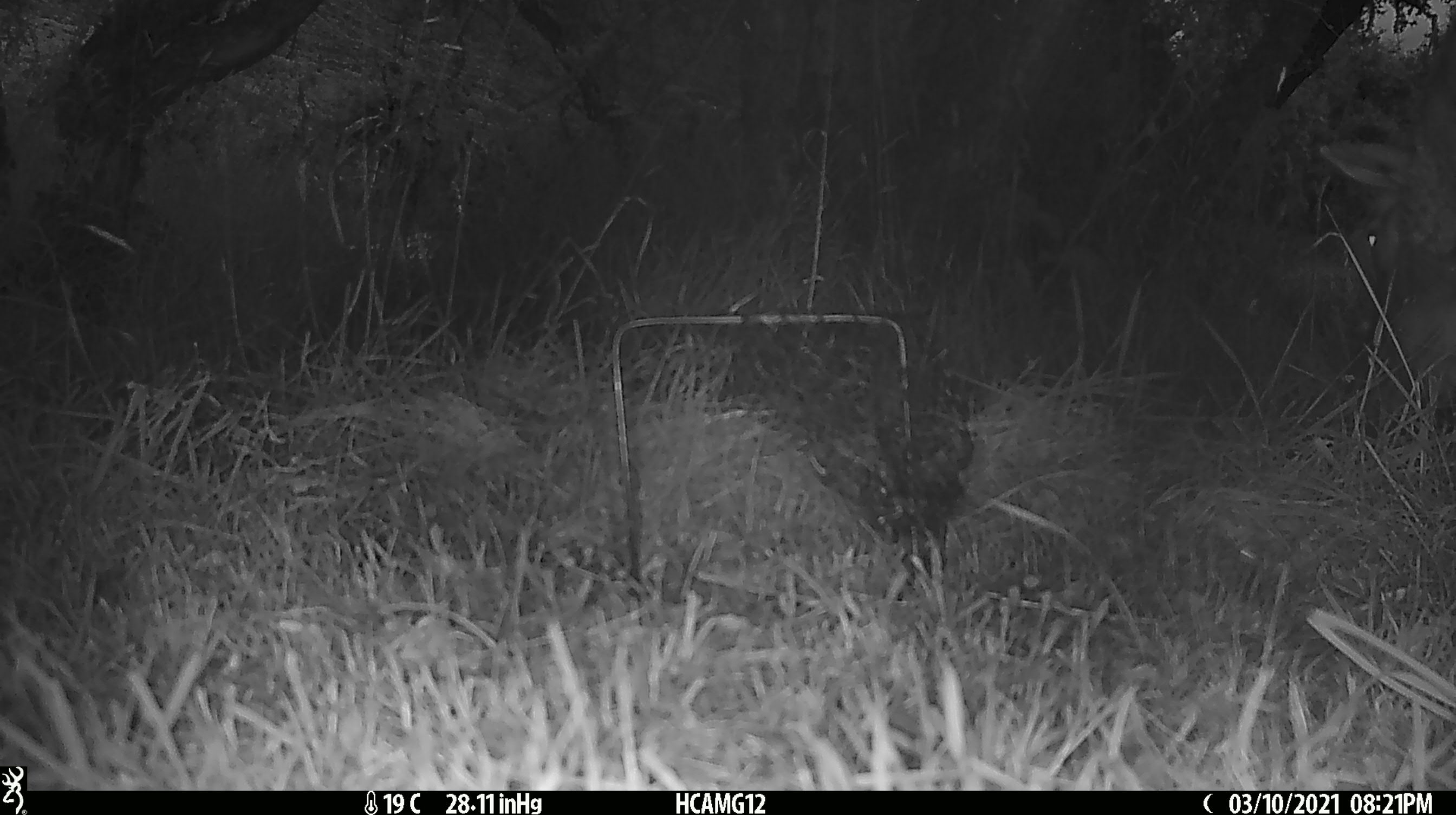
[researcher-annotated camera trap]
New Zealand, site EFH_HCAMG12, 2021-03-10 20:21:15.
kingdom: Animalia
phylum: Chordata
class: Mammalia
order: Artiodactyla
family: Bovidae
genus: Ovis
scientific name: Ovis aries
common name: domestic sheep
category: sheep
Sheep (domestic sheep) (Ovis aries).